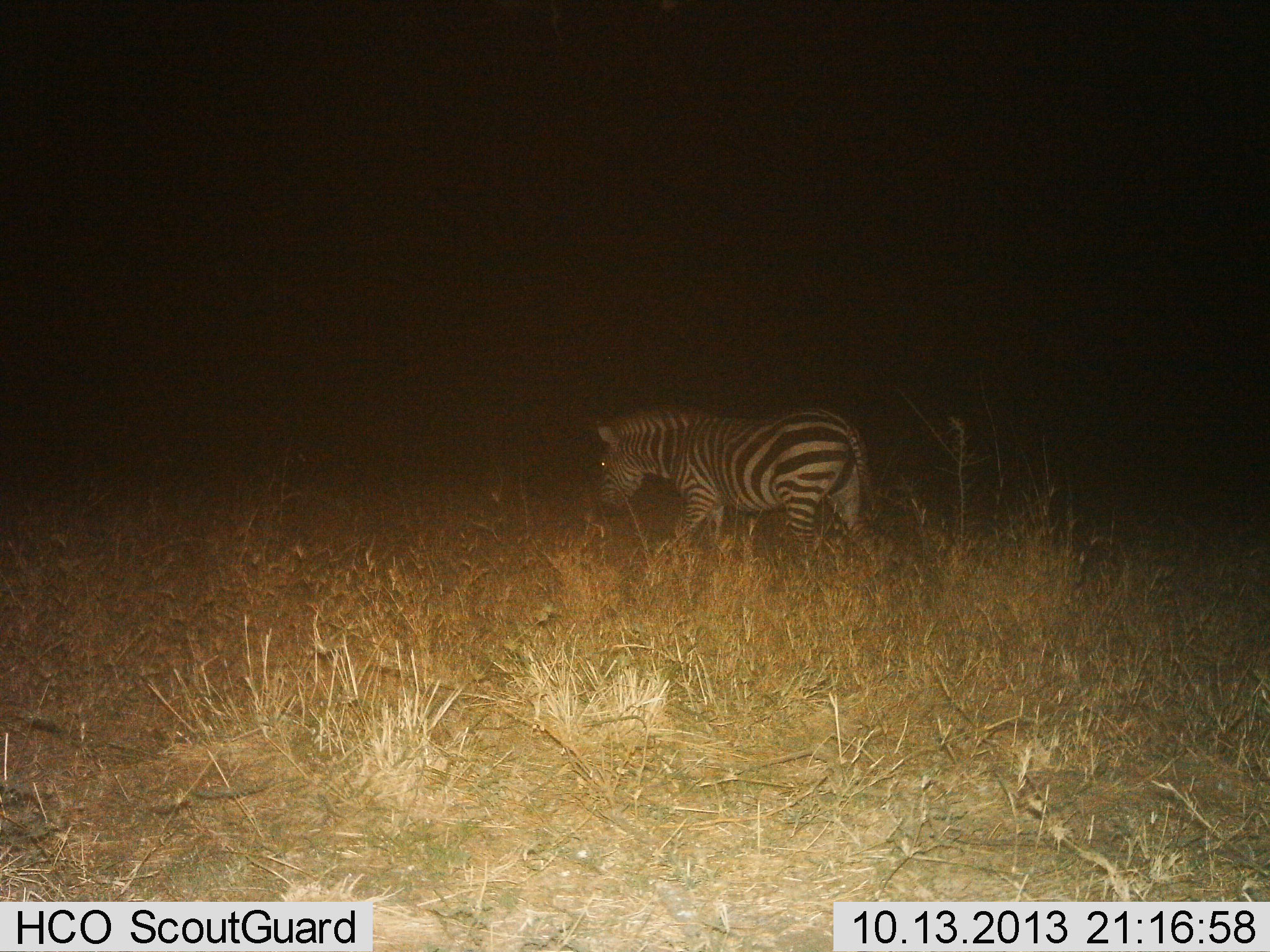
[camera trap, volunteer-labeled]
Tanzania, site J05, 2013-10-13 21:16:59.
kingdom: Animalia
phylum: Chordata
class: Mammalia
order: Perissodactyla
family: Equidae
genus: Equus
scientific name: Equus quagga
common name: plains zebra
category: zebra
Zebra (plains zebra) (Equus quagga), count 1. Behavior (volunteer vote fractions): standing 31%, resting 0%, moving 62%, interacting 0%. Young present (vote fraction): 0%. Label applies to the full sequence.